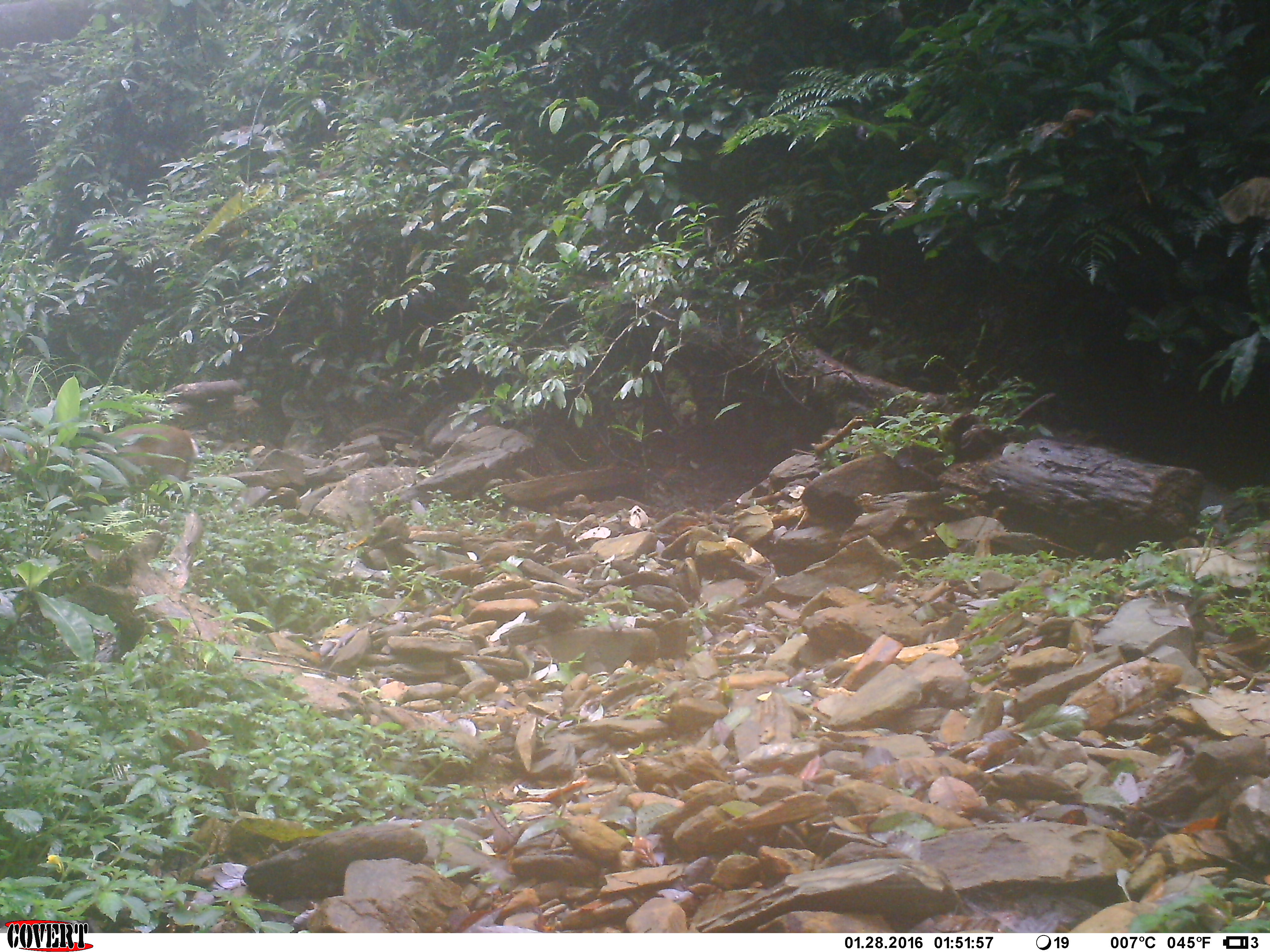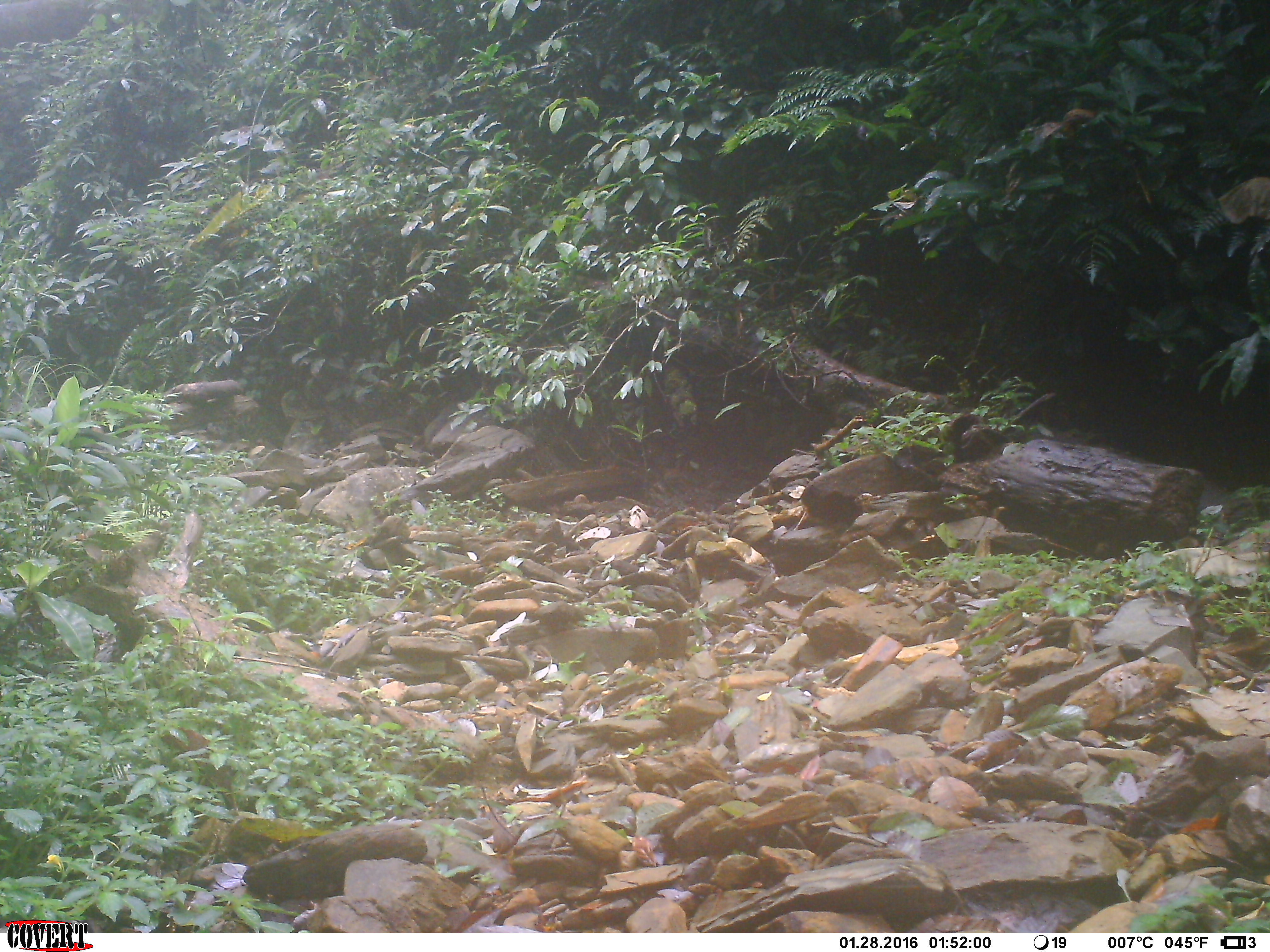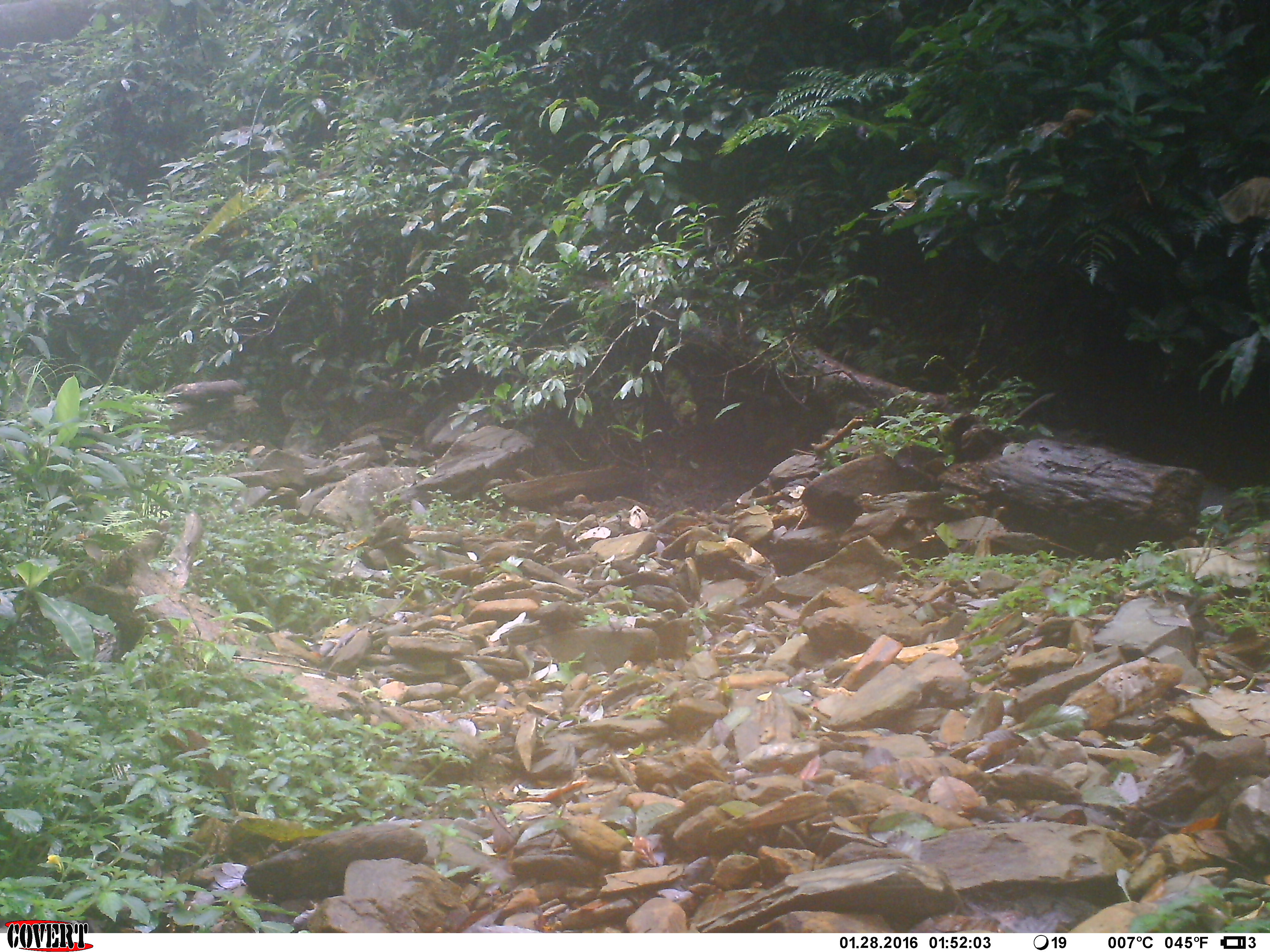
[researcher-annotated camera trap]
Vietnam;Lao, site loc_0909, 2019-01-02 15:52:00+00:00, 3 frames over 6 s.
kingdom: Animalia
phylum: Chordata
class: Mammalia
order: Artiodactyla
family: Cervidae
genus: Muntiacus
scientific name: Muntiacus rooseveltorum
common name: roosevelt's muntjac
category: roosevelts muntjac group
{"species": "roosevelts muntjac group (roosevelt's muntjac) (Muntiacus rooseveltorum)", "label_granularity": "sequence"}